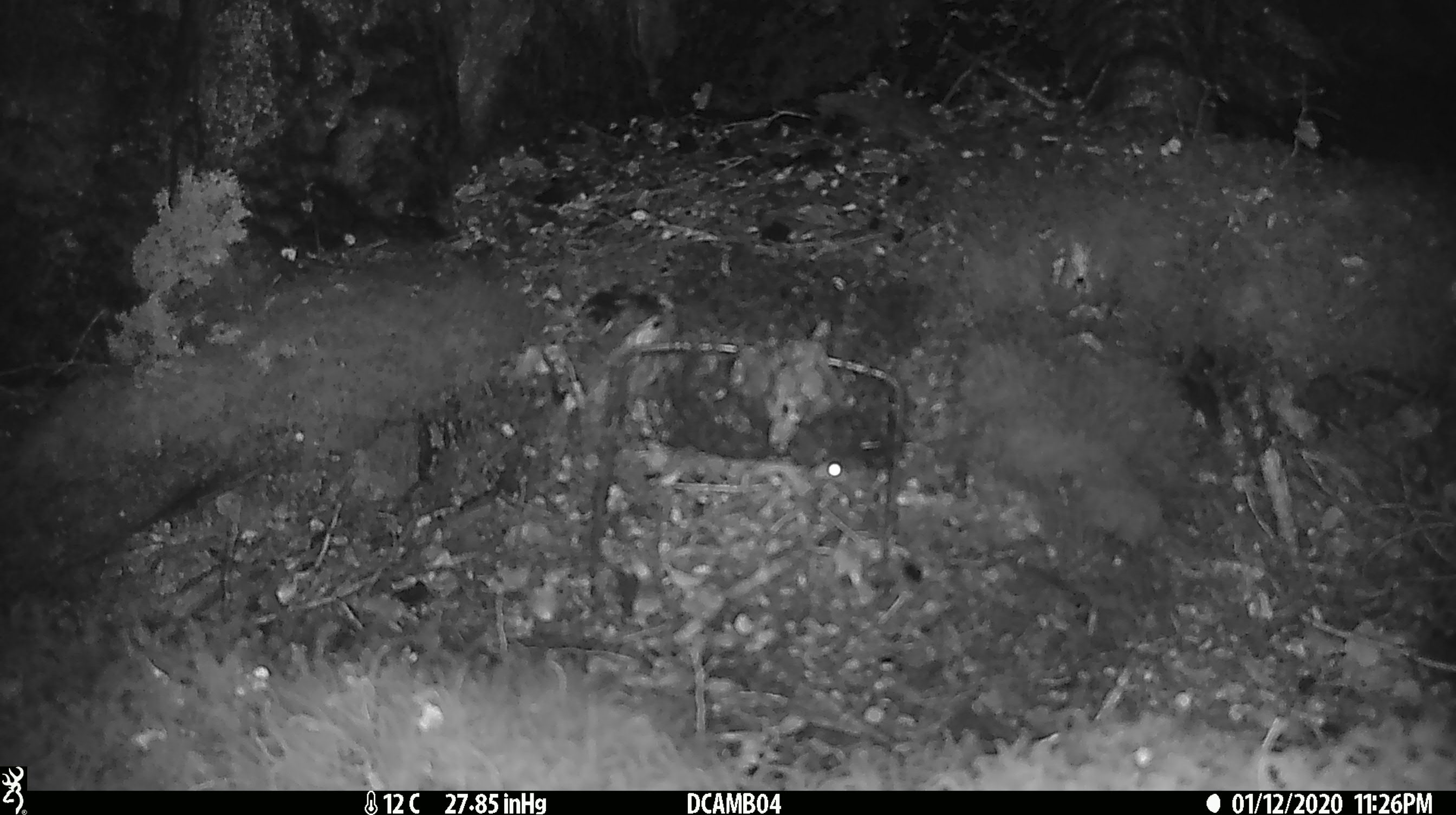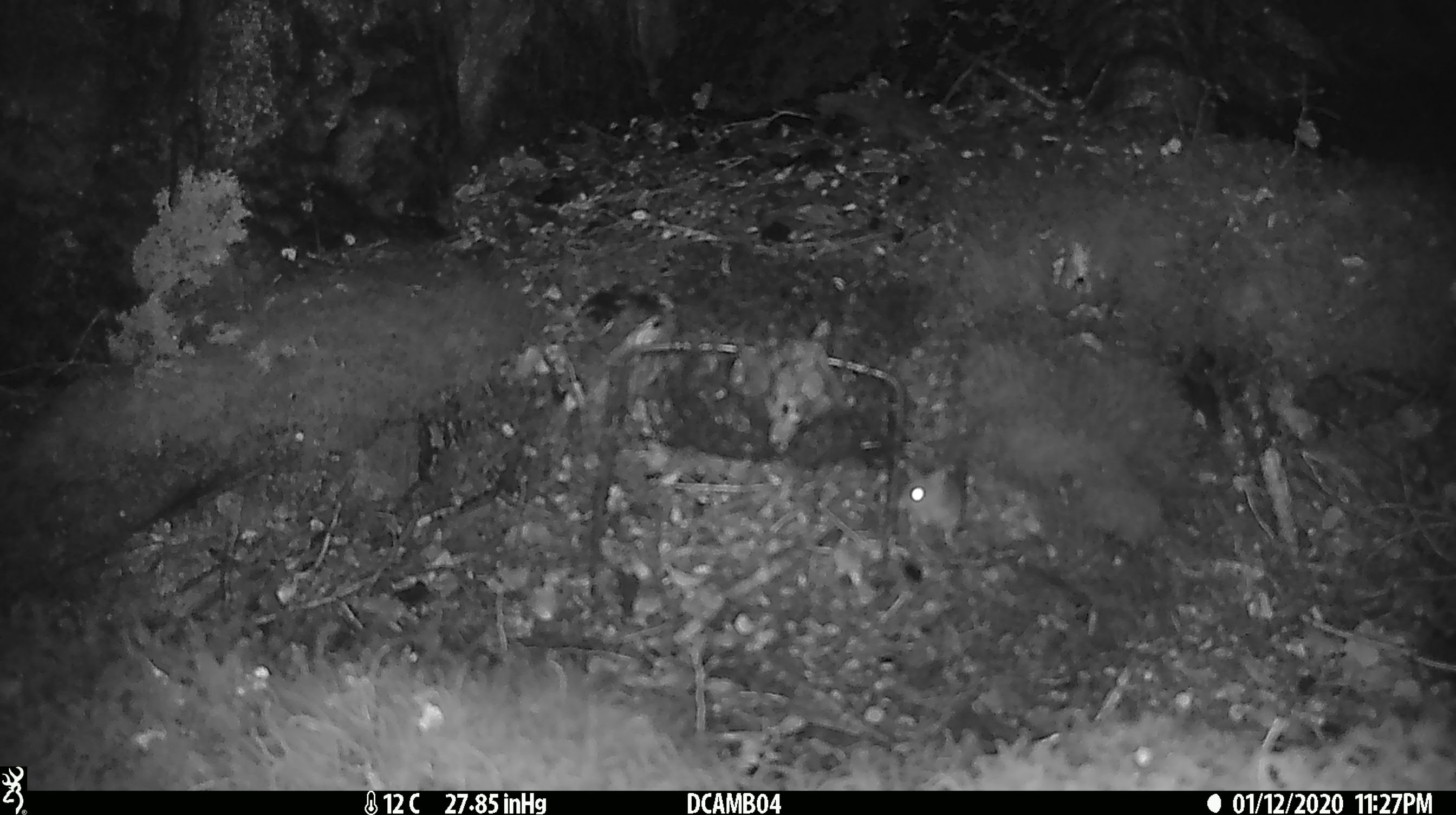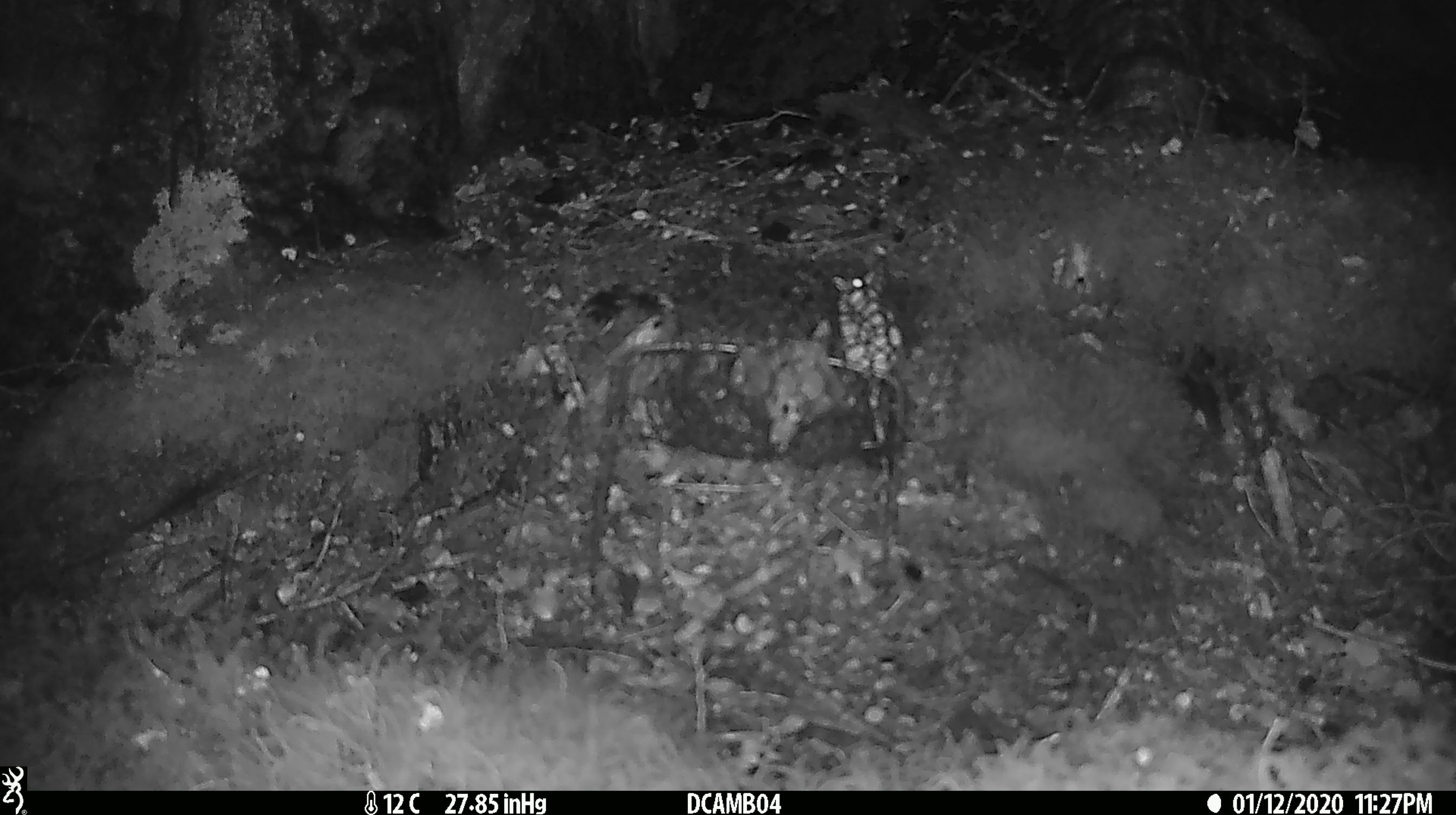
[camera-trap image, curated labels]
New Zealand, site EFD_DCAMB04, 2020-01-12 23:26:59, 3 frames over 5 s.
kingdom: Animalia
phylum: Chordata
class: Mammalia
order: Rodentia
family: Muridae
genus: Mus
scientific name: Mus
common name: mouse